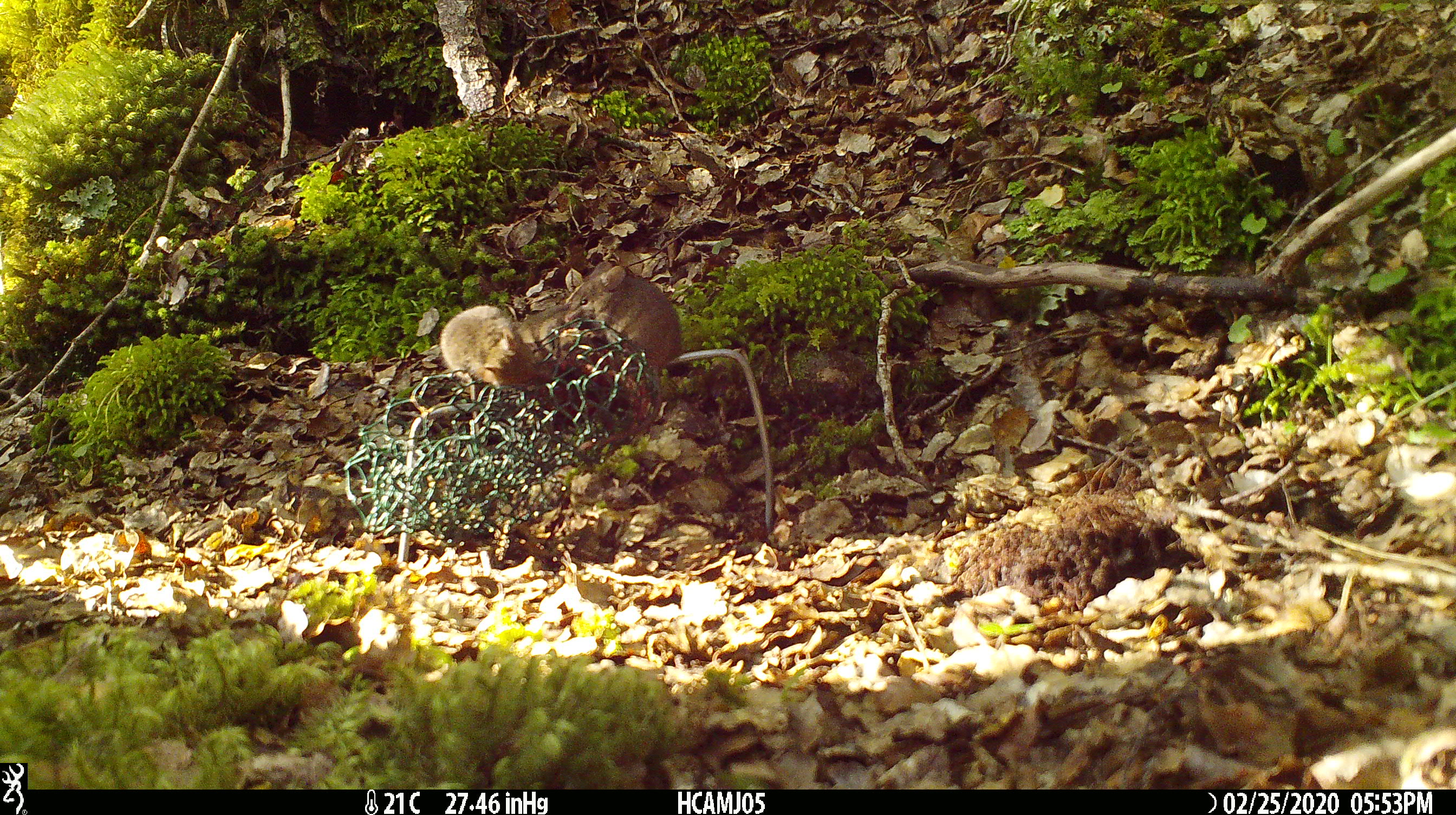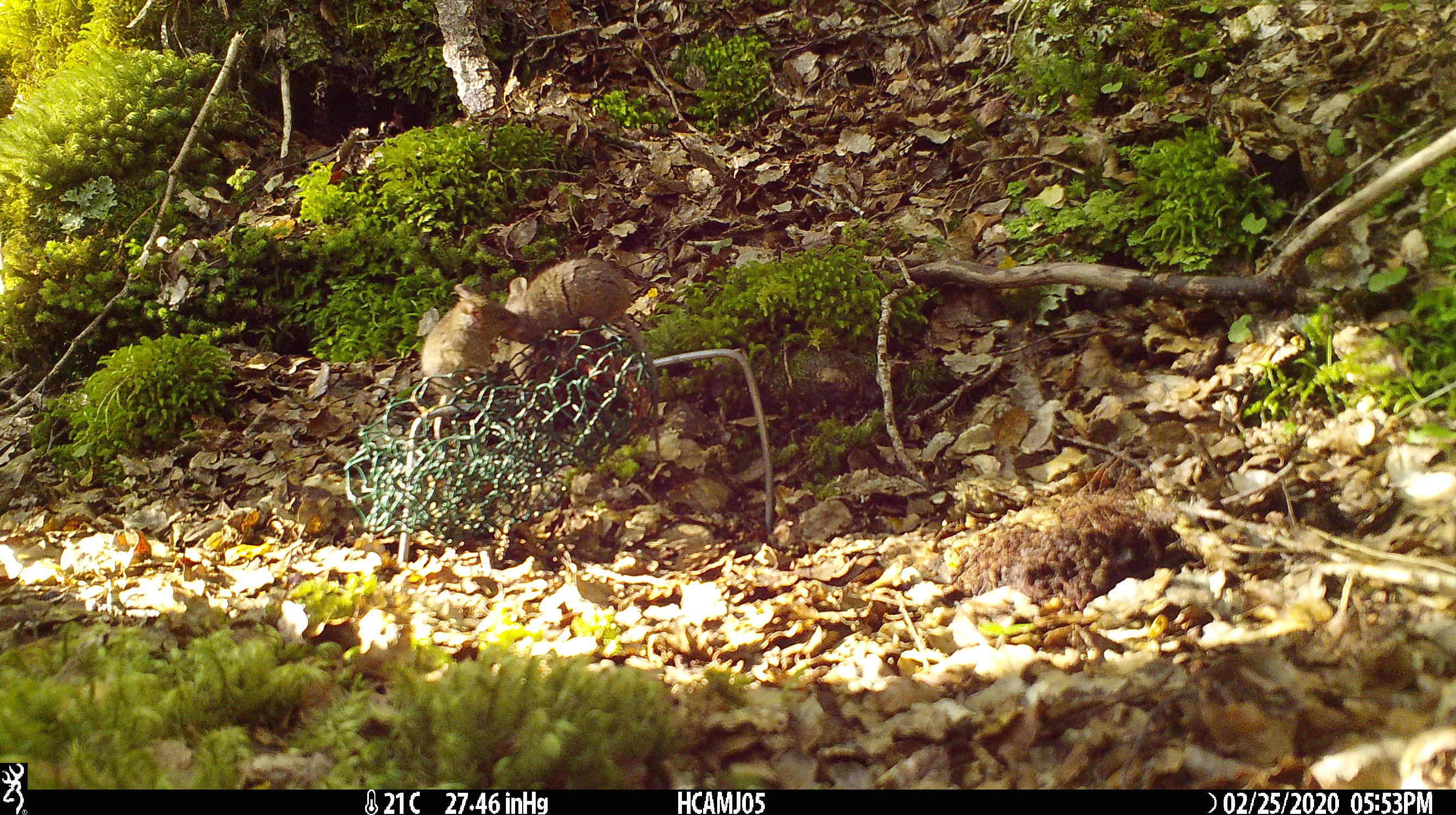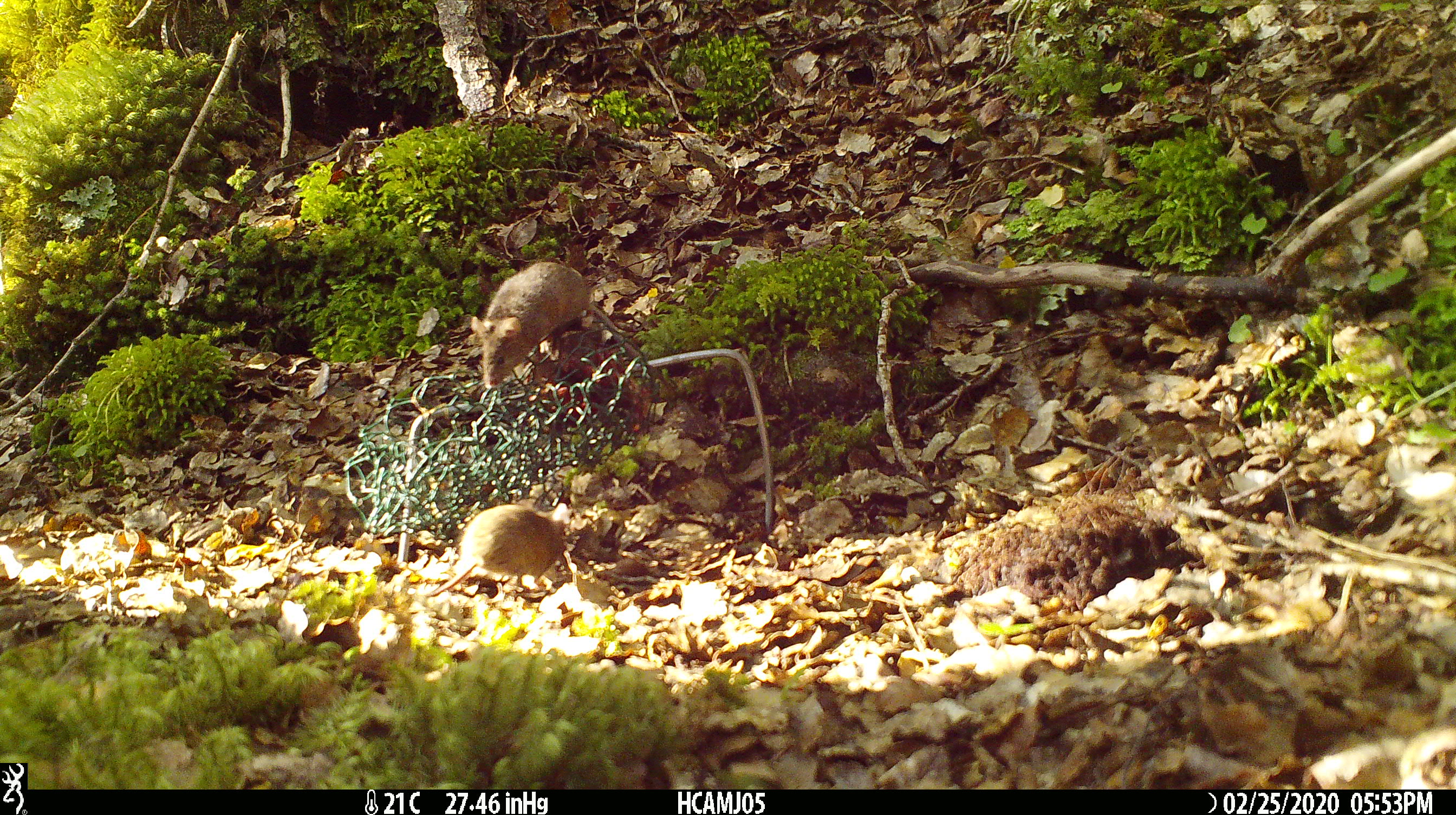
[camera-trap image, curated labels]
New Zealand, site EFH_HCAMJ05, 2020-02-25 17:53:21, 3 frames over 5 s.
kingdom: Animalia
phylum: Chordata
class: Mammalia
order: Rodentia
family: Muridae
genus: Mus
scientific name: Mus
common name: mouse